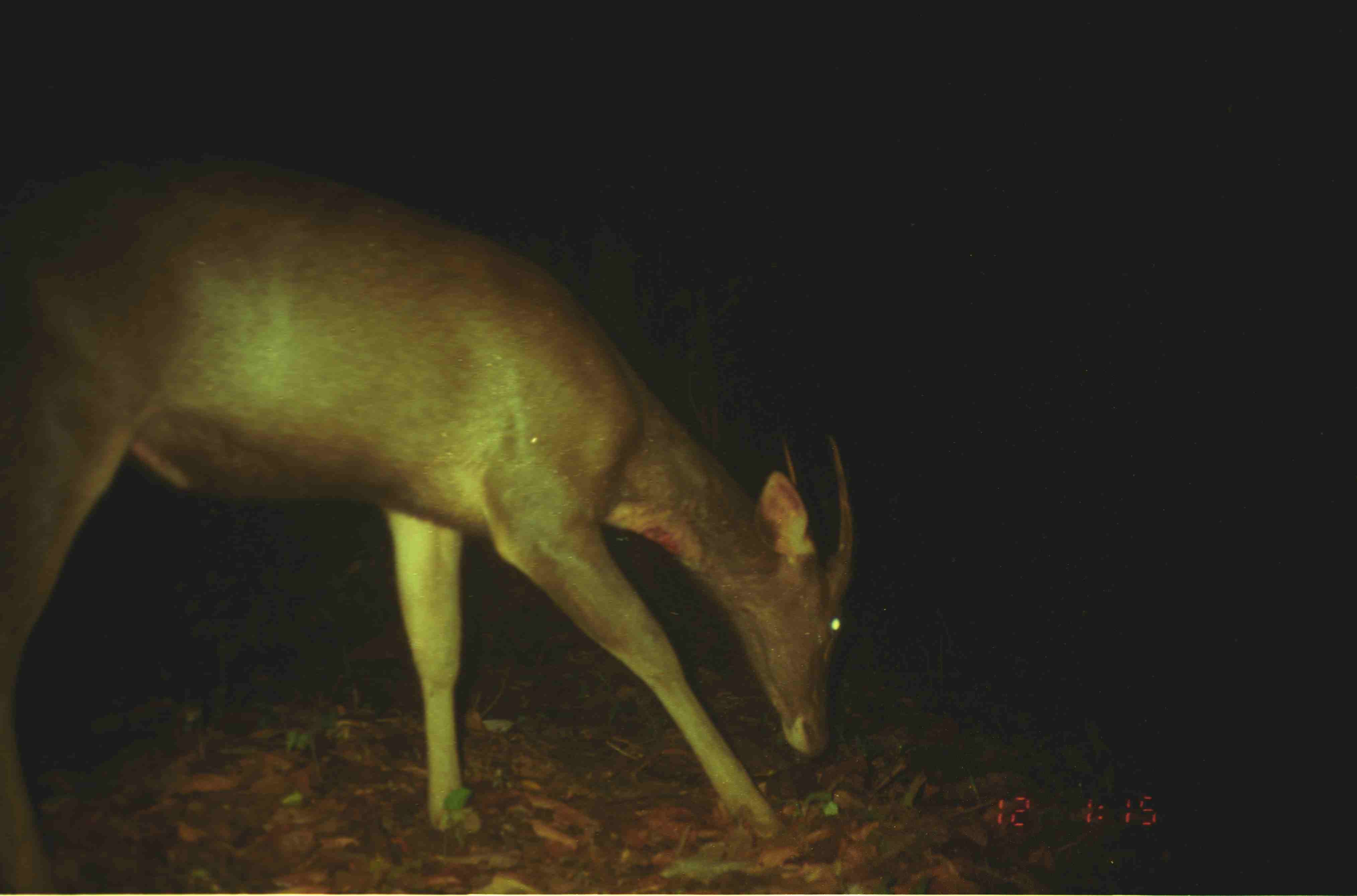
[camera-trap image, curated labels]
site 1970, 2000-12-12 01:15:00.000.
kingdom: Animalia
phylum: Chordata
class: Mammalia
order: Artiodactyla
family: Cervidae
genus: Rusa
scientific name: Rusa unicolor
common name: sambar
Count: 1.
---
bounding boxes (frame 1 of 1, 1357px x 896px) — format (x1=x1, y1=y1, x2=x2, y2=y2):
rusa unicolor: (x1=1, y1=162, x2=856, y2=894)